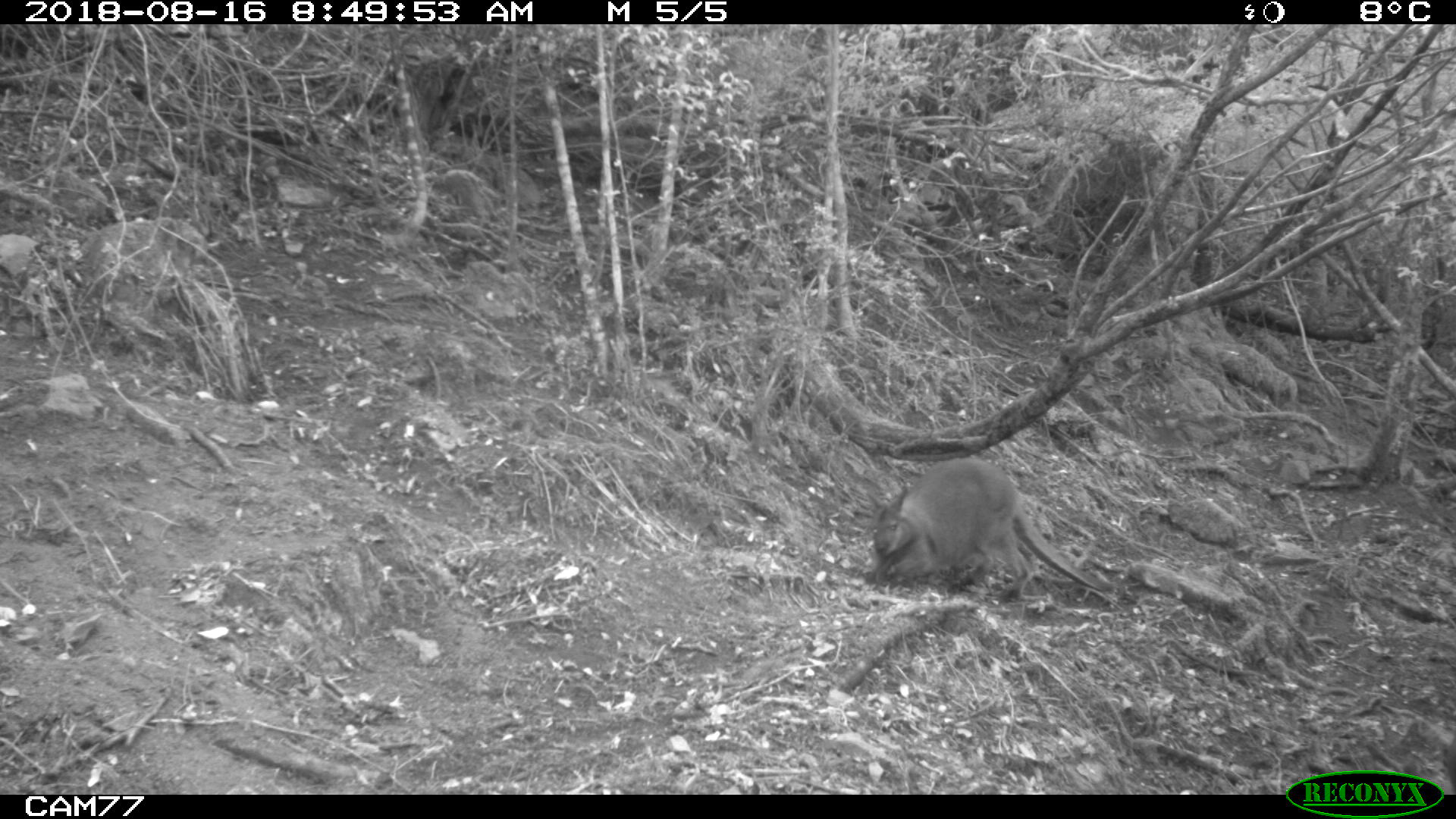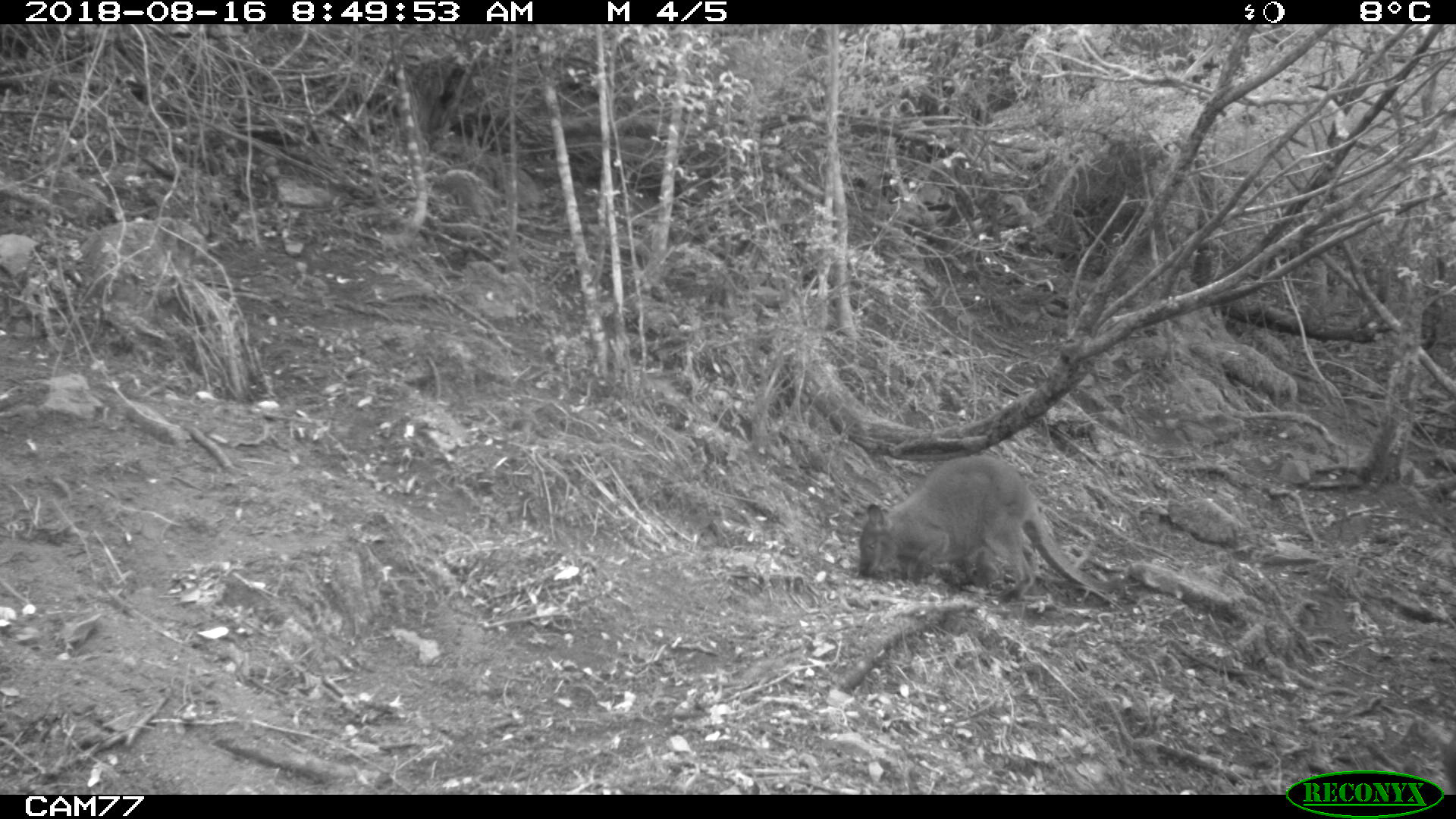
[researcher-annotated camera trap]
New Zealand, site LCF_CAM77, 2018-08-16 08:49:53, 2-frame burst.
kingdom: Animalia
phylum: Chordata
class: Mammalia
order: Diprotodontia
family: Macropodidae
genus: Notamacropus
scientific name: Notamacropus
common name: wallaby